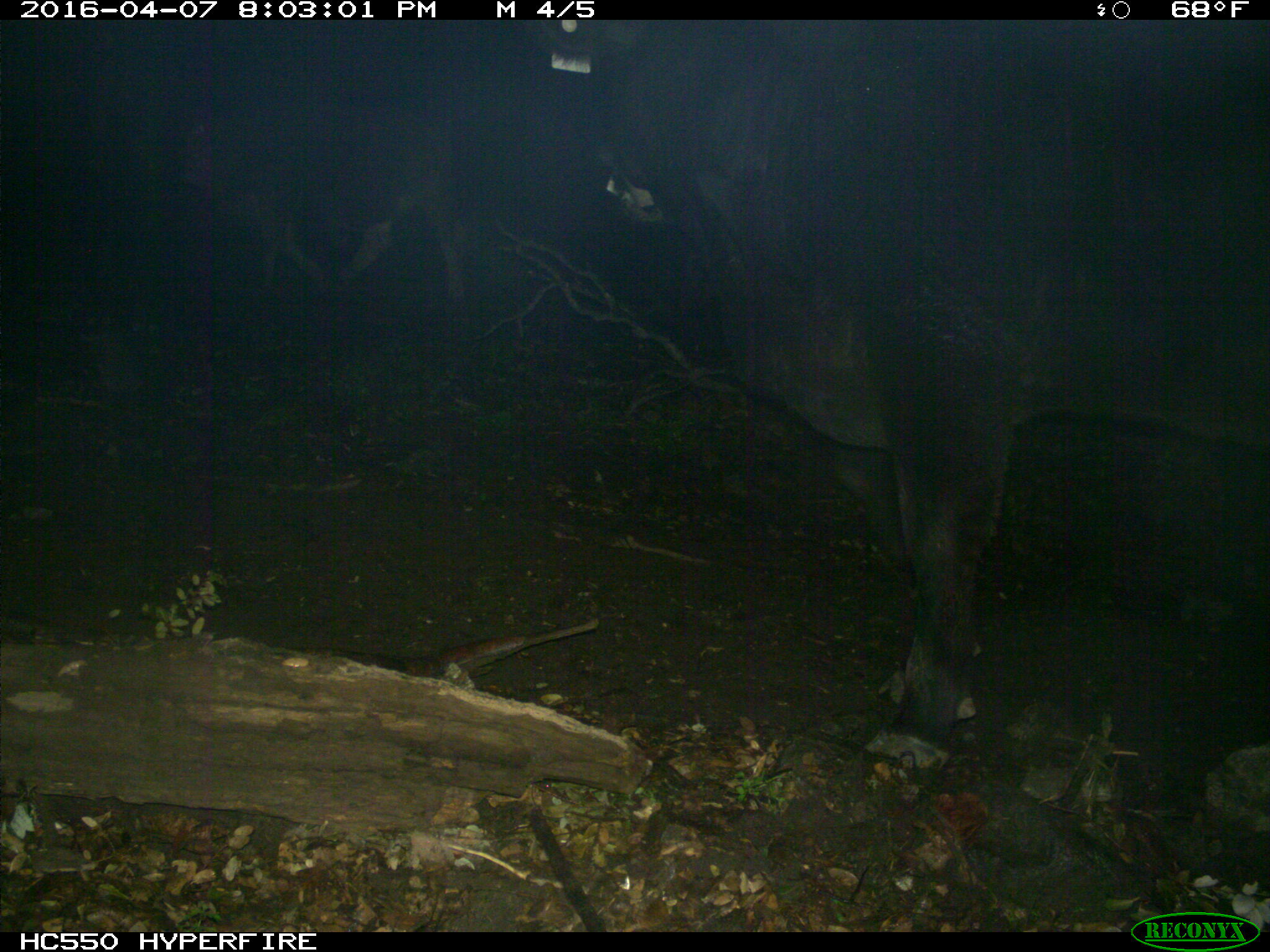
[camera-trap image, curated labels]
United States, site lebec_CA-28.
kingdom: Animalia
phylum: Chordata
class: Mammalia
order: Artiodactyla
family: Bovidae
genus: Bos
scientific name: Bos taurus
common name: domestic cow